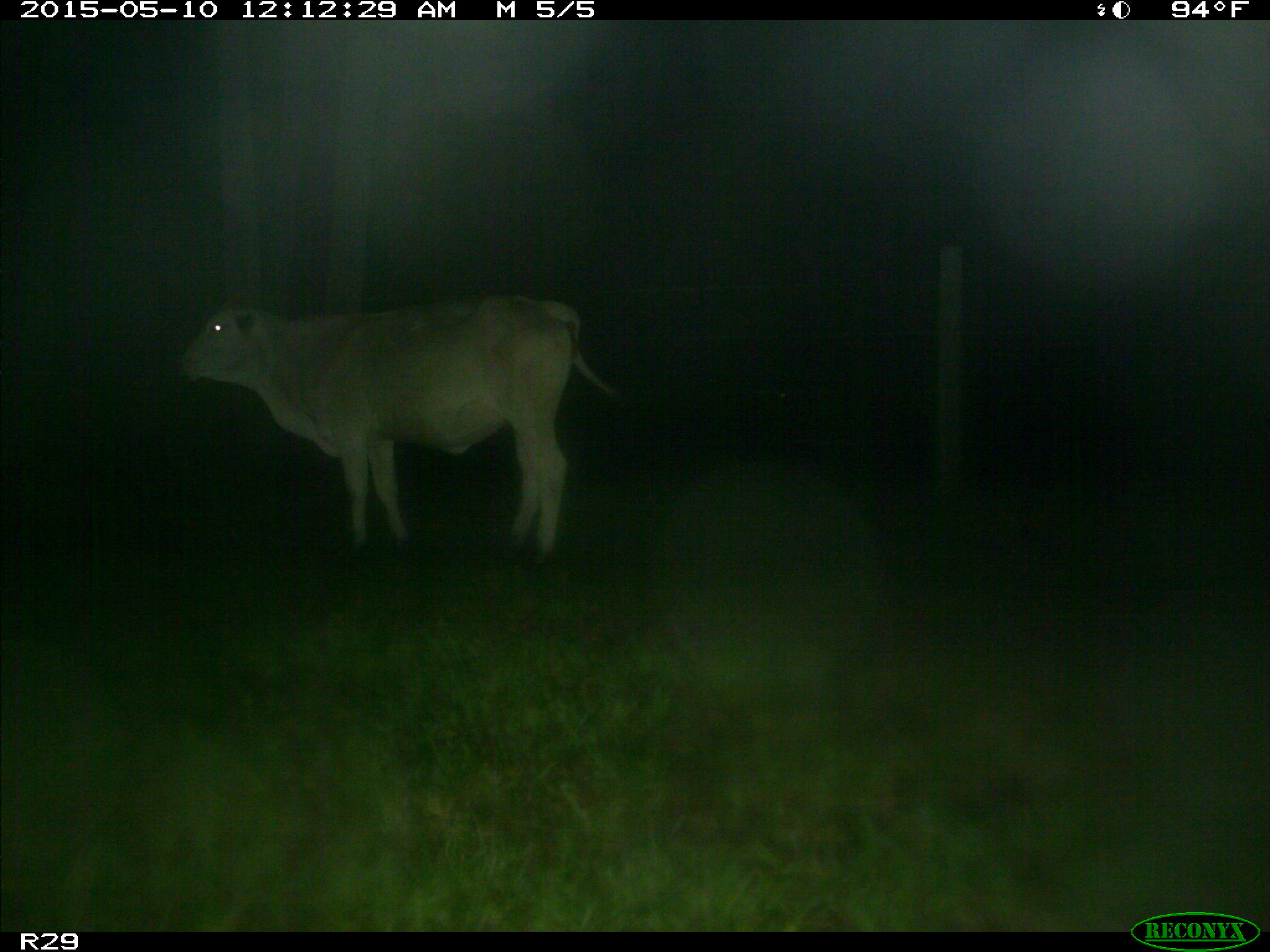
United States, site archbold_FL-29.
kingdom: Animalia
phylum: Chordata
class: Mammalia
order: Artiodactyla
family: Bovidae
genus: Bos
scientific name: Bos taurus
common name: domestic cow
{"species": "Bos taurus (domestic cow)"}